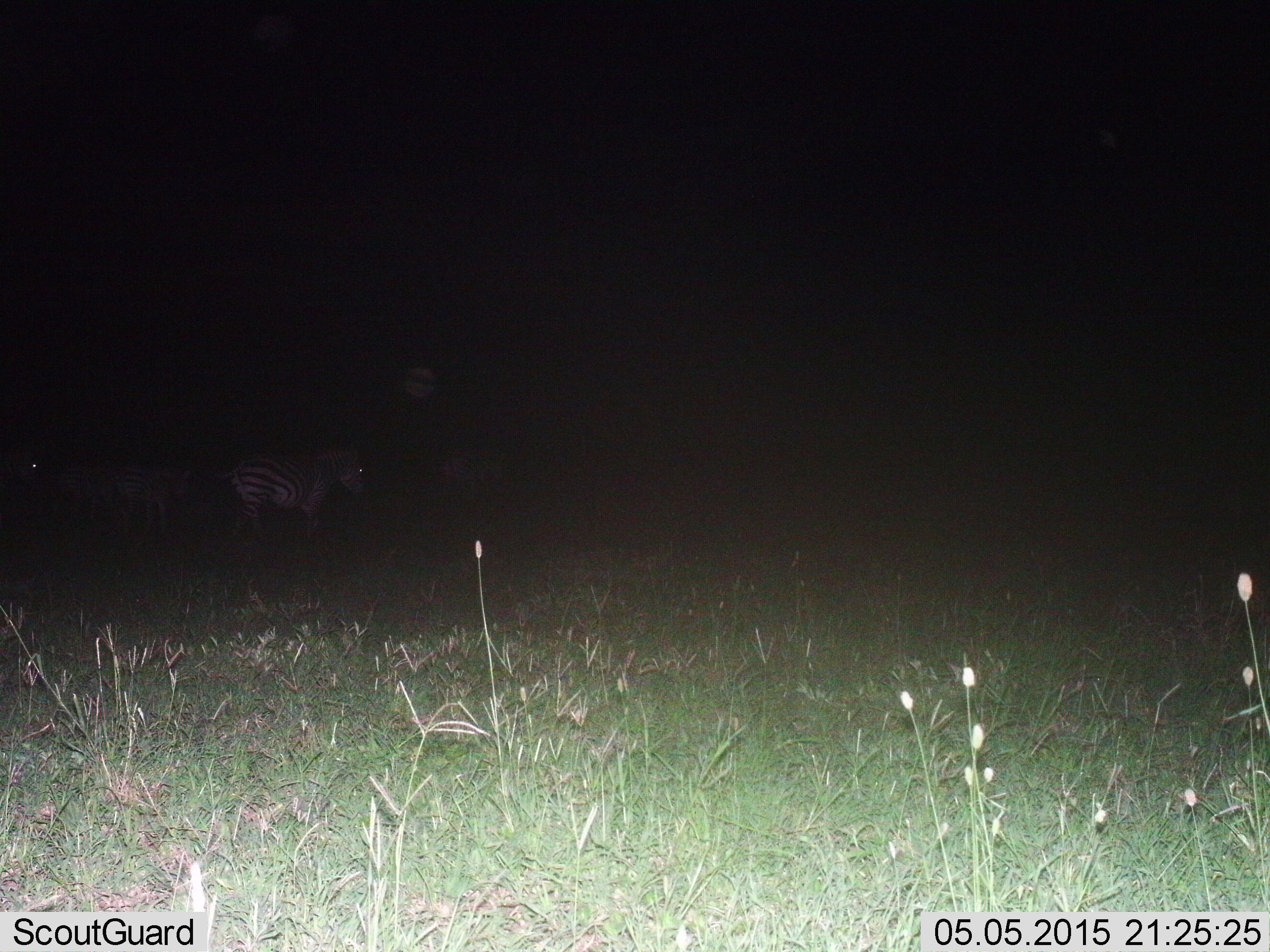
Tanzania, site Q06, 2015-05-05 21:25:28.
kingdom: Animalia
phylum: Chordata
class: Mammalia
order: Perissodactyla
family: Equidae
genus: Equus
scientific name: Equus quagga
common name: plains zebra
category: zebra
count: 3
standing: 70%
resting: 0%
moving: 40%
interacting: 0%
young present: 0%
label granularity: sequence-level